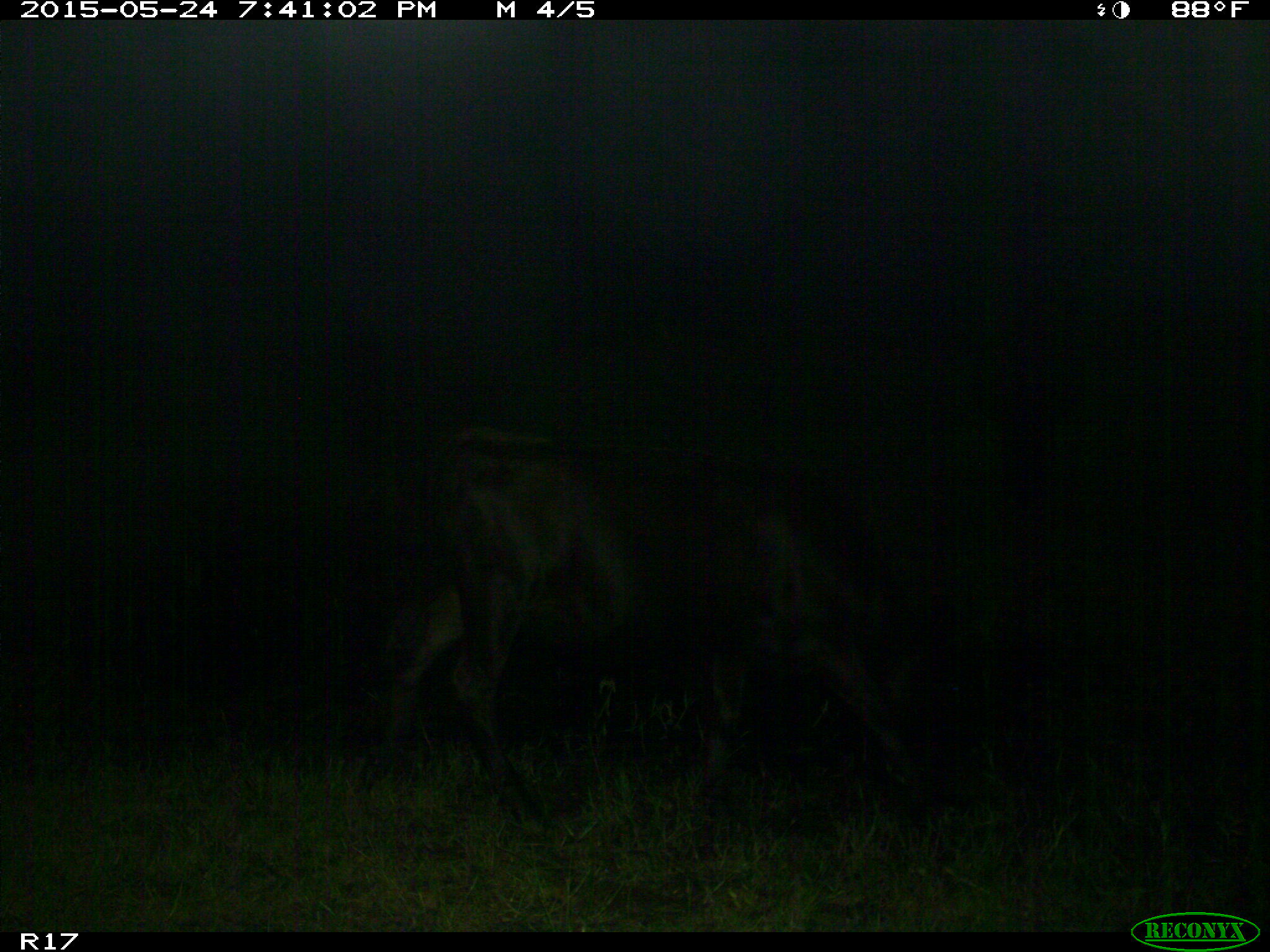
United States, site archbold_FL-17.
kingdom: Animalia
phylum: Chordata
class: Mammalia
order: Artiodactyla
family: Bovidae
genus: Bos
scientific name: Bos taurus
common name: domestic cow